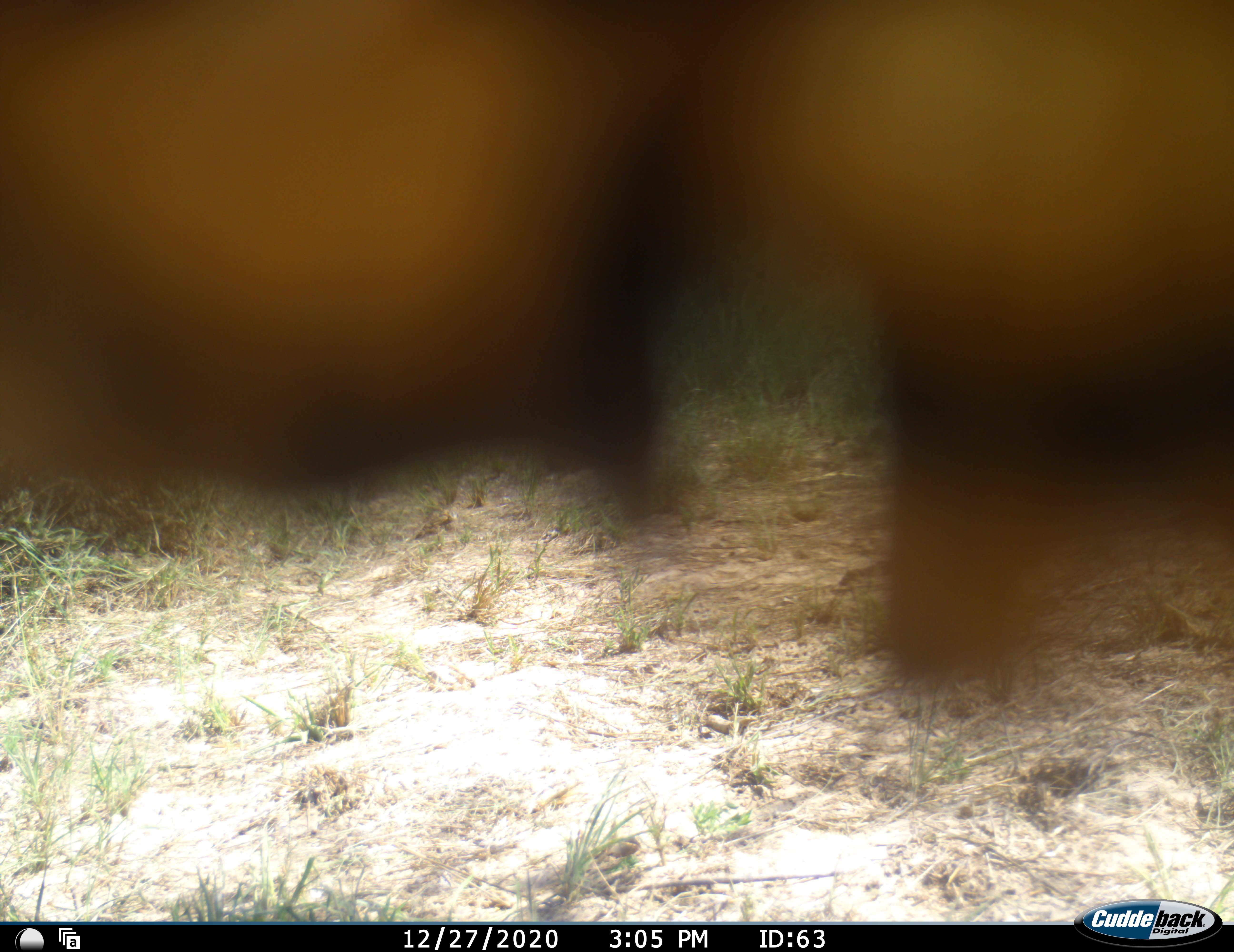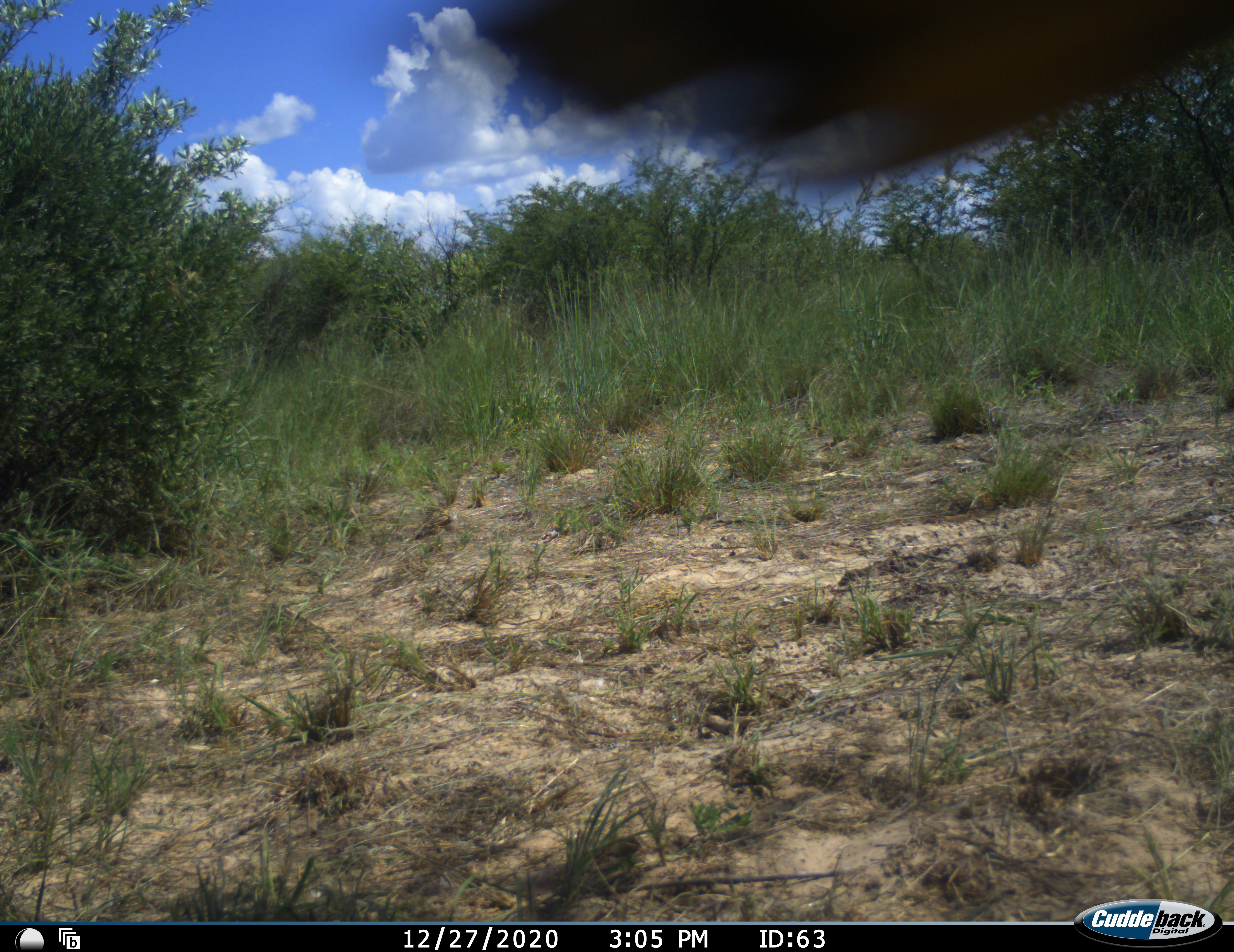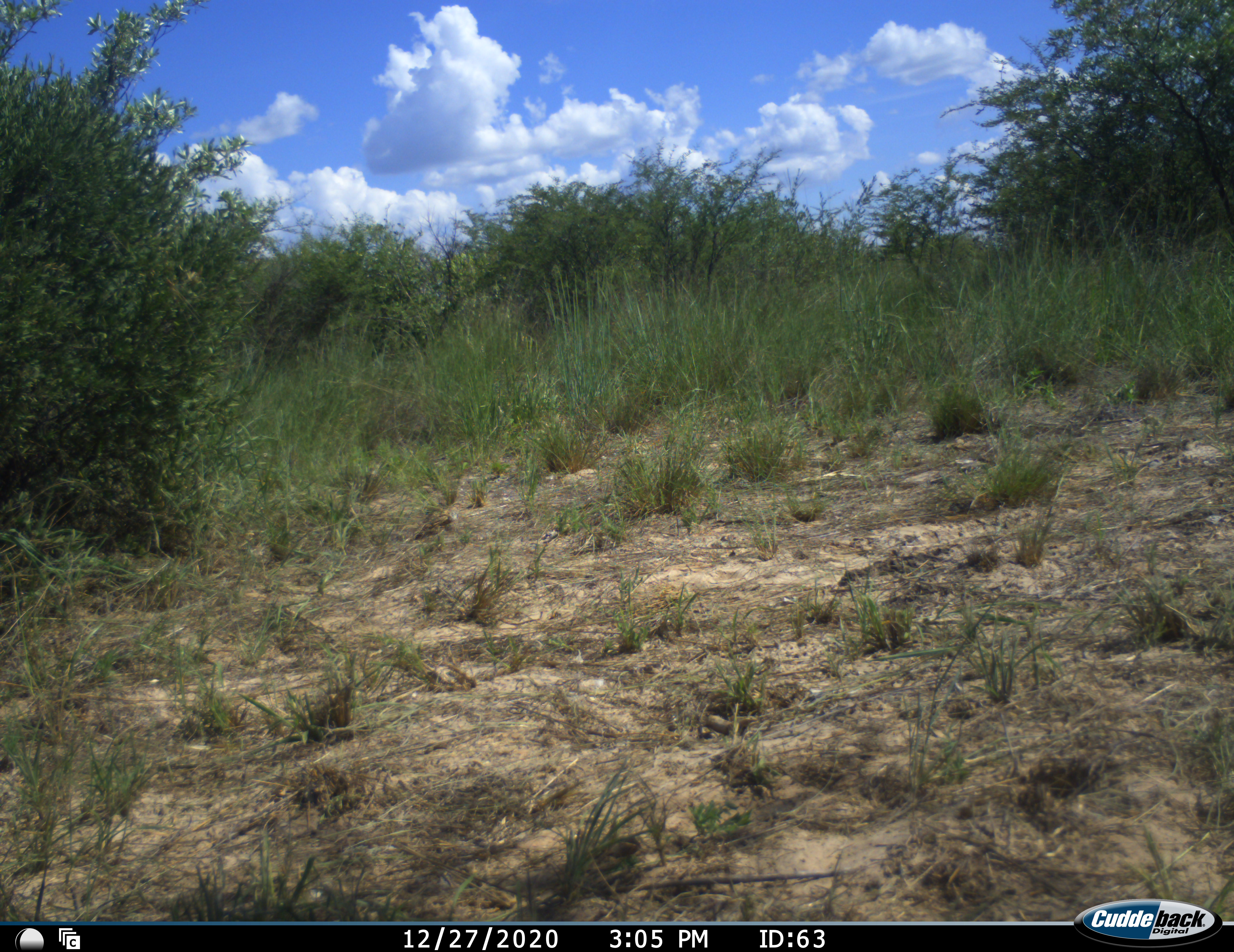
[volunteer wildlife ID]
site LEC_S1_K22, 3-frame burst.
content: unidentified animal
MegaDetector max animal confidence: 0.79